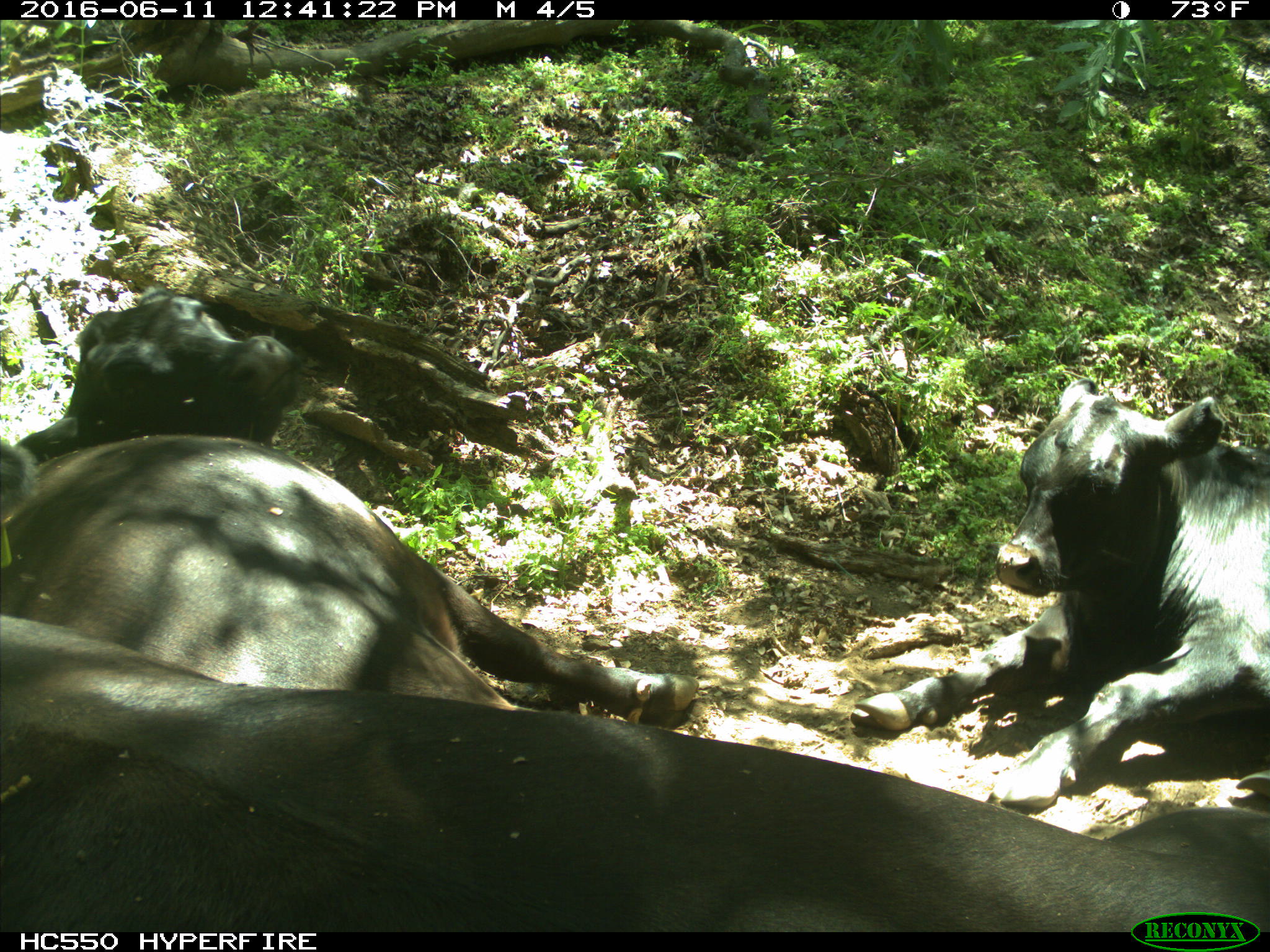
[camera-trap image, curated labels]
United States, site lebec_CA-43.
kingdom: Animalia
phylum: Chordata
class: Mammalia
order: Artiodactyla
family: Bovidae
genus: Bos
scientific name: Bos taurus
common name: domestic cow